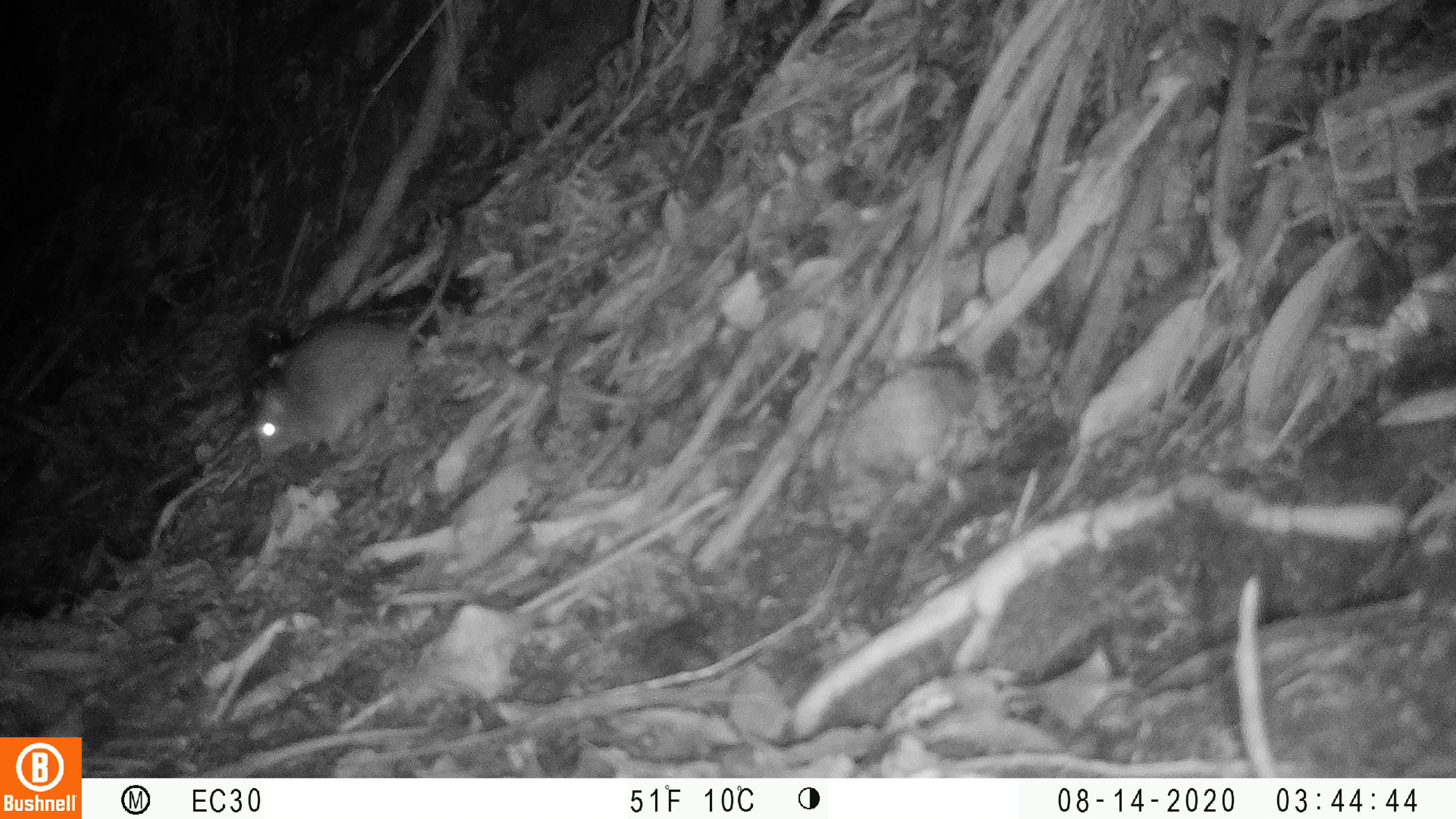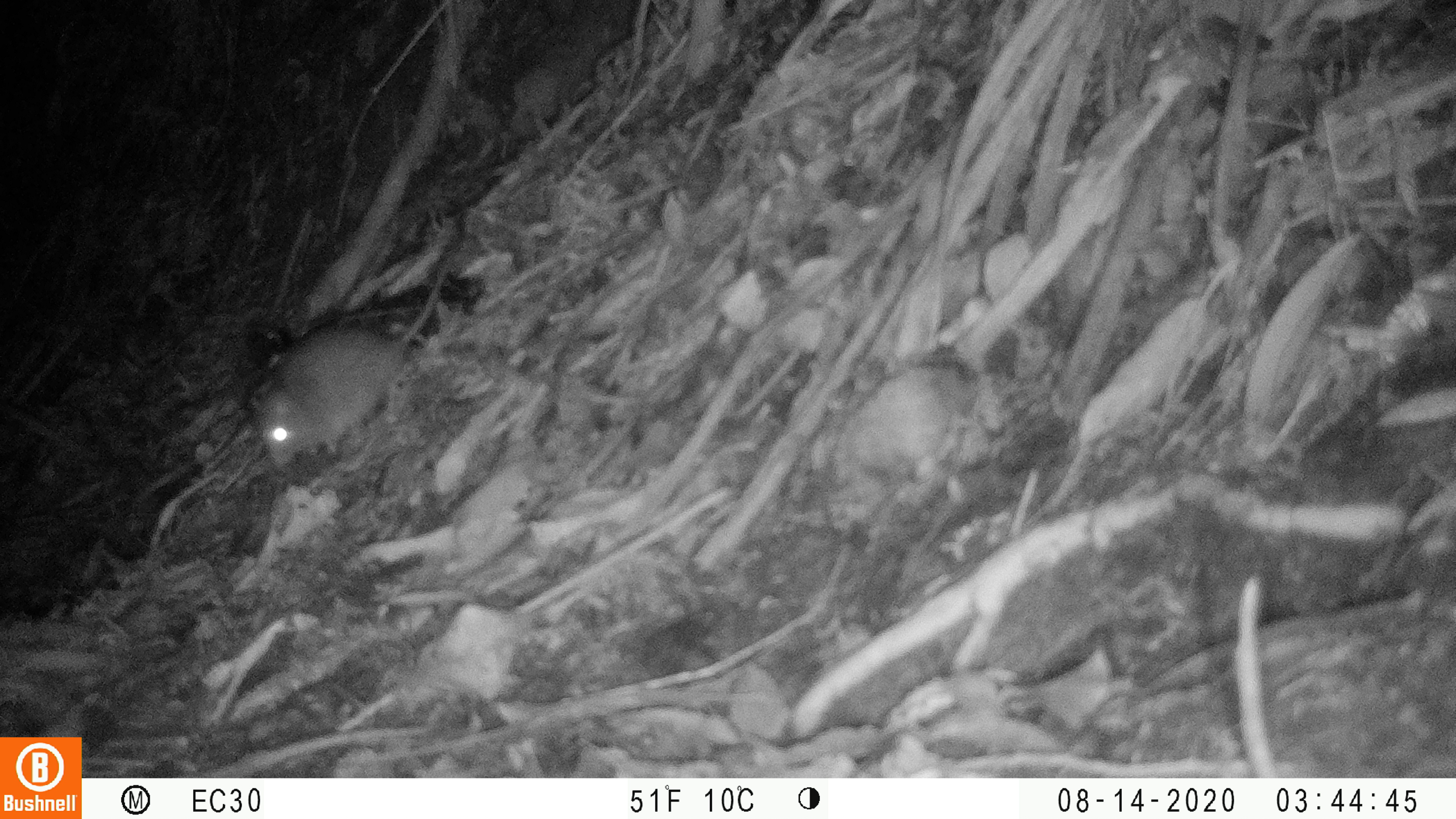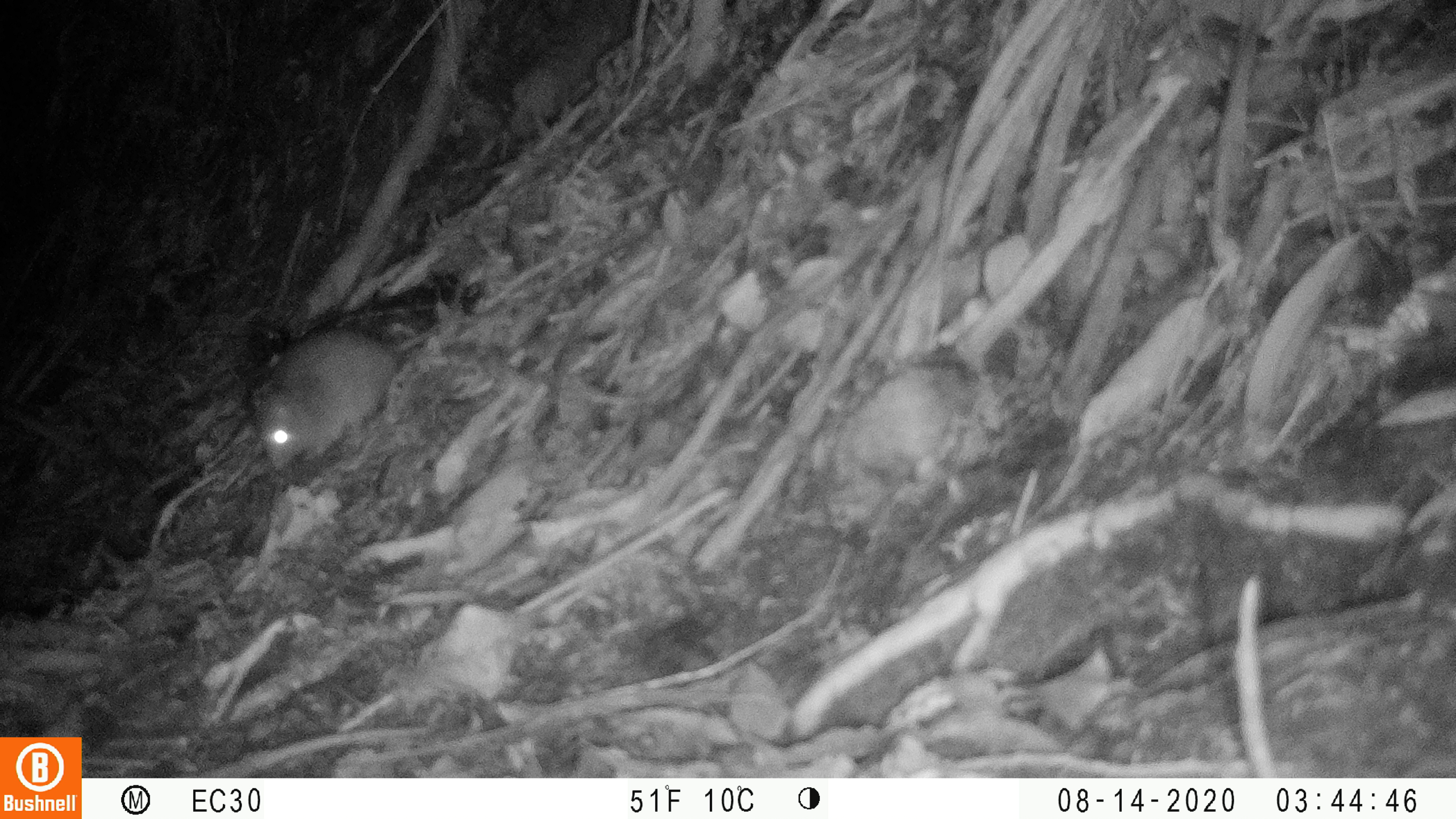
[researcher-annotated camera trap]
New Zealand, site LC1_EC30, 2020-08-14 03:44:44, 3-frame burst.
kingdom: Animalia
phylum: Chordata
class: Mammalia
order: Rodentia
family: Muridae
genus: Rattus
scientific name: Rattus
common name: rat